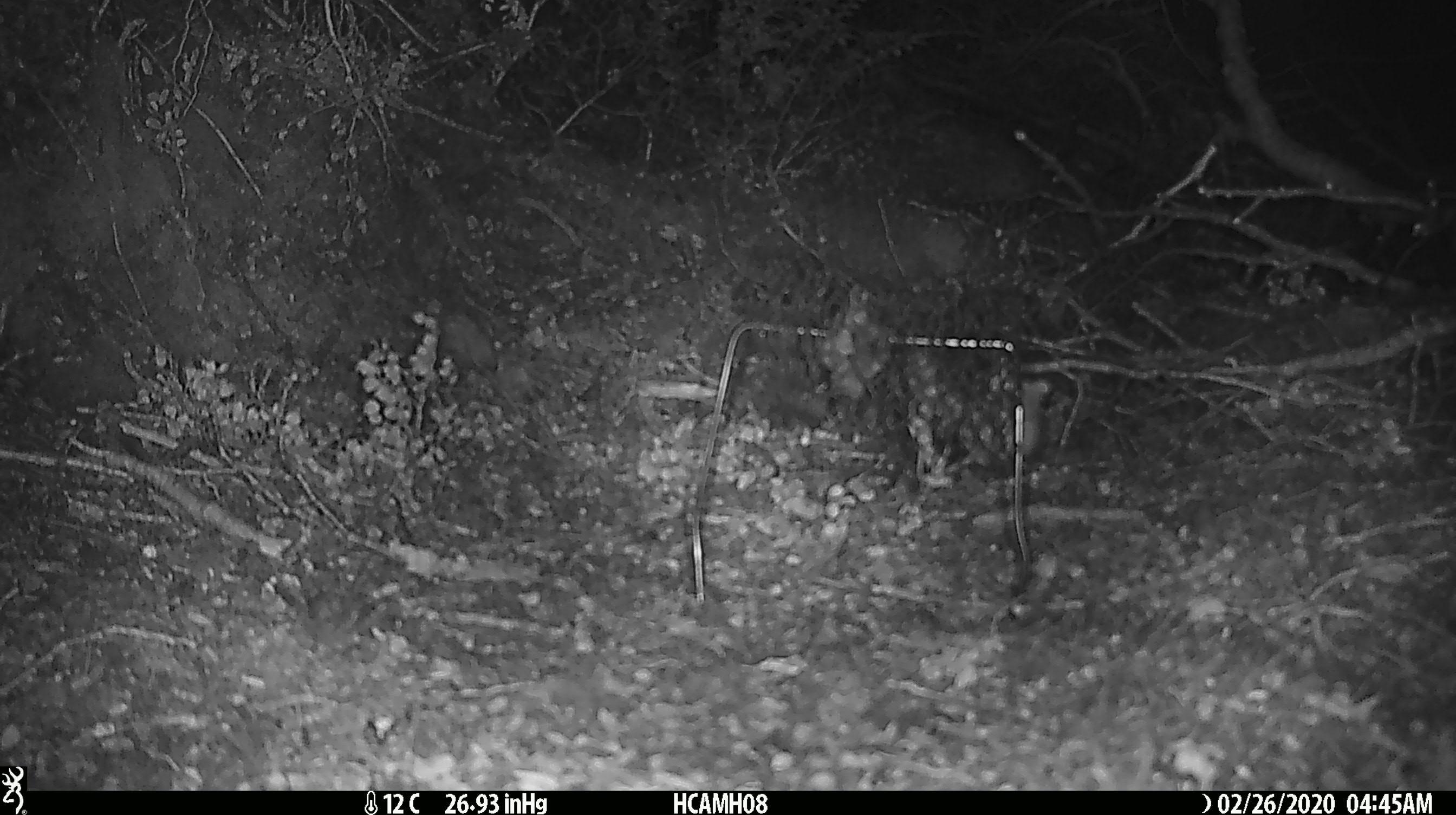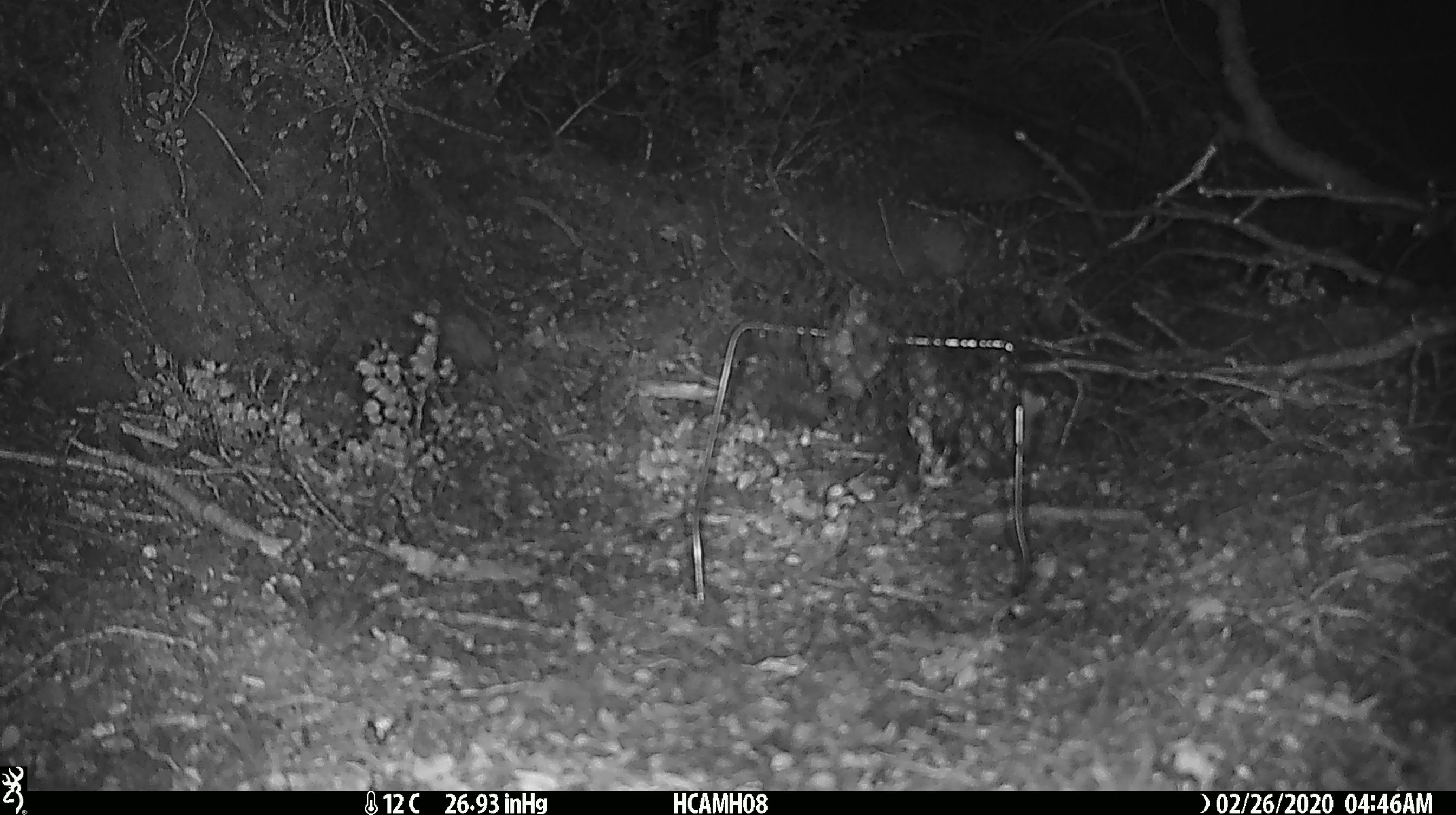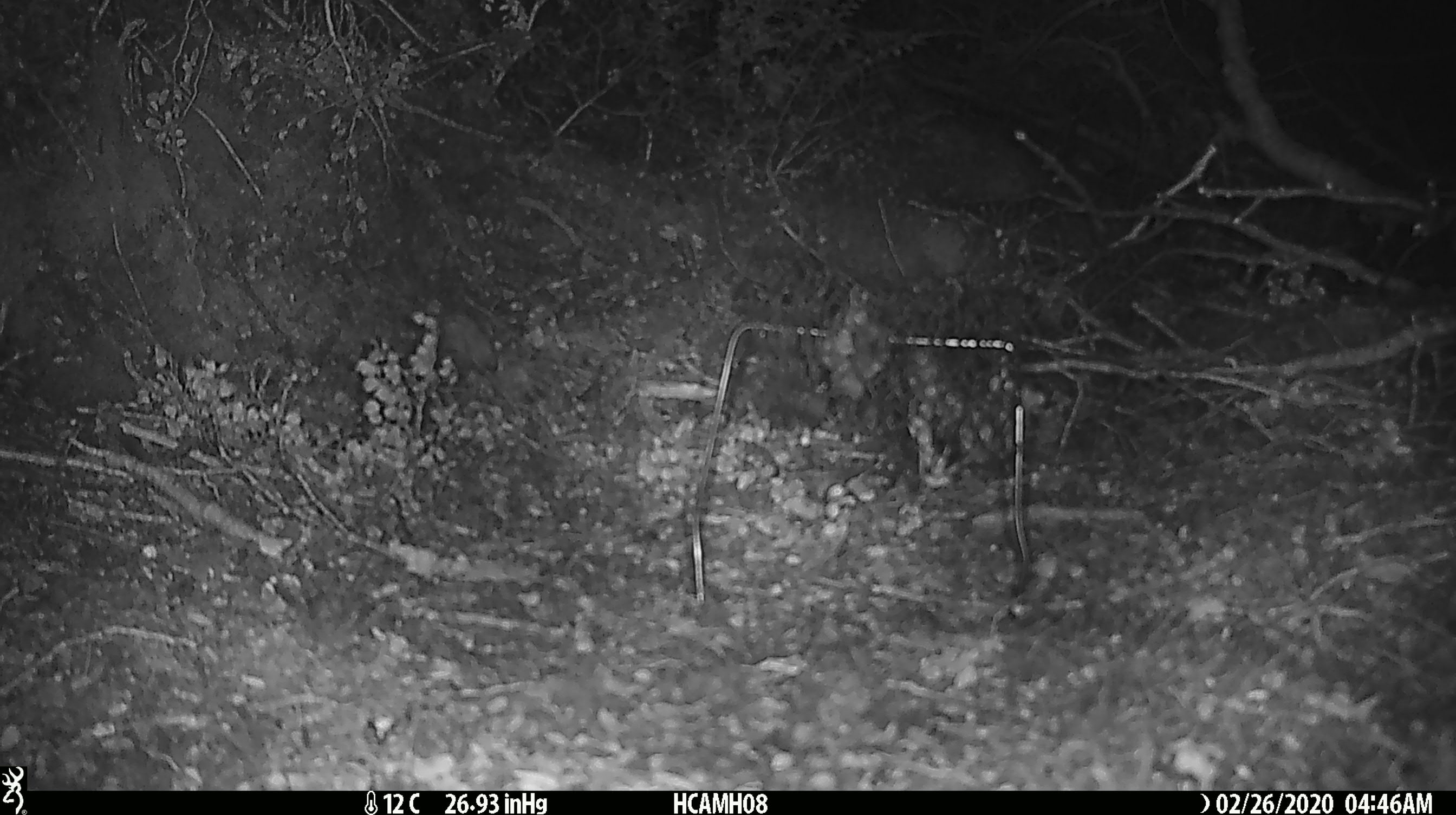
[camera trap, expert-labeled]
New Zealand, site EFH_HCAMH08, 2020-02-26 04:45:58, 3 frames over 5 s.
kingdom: Animalia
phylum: Chordata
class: Mammalia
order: Rodentia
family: Muridae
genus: Mus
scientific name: Mus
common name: mouse